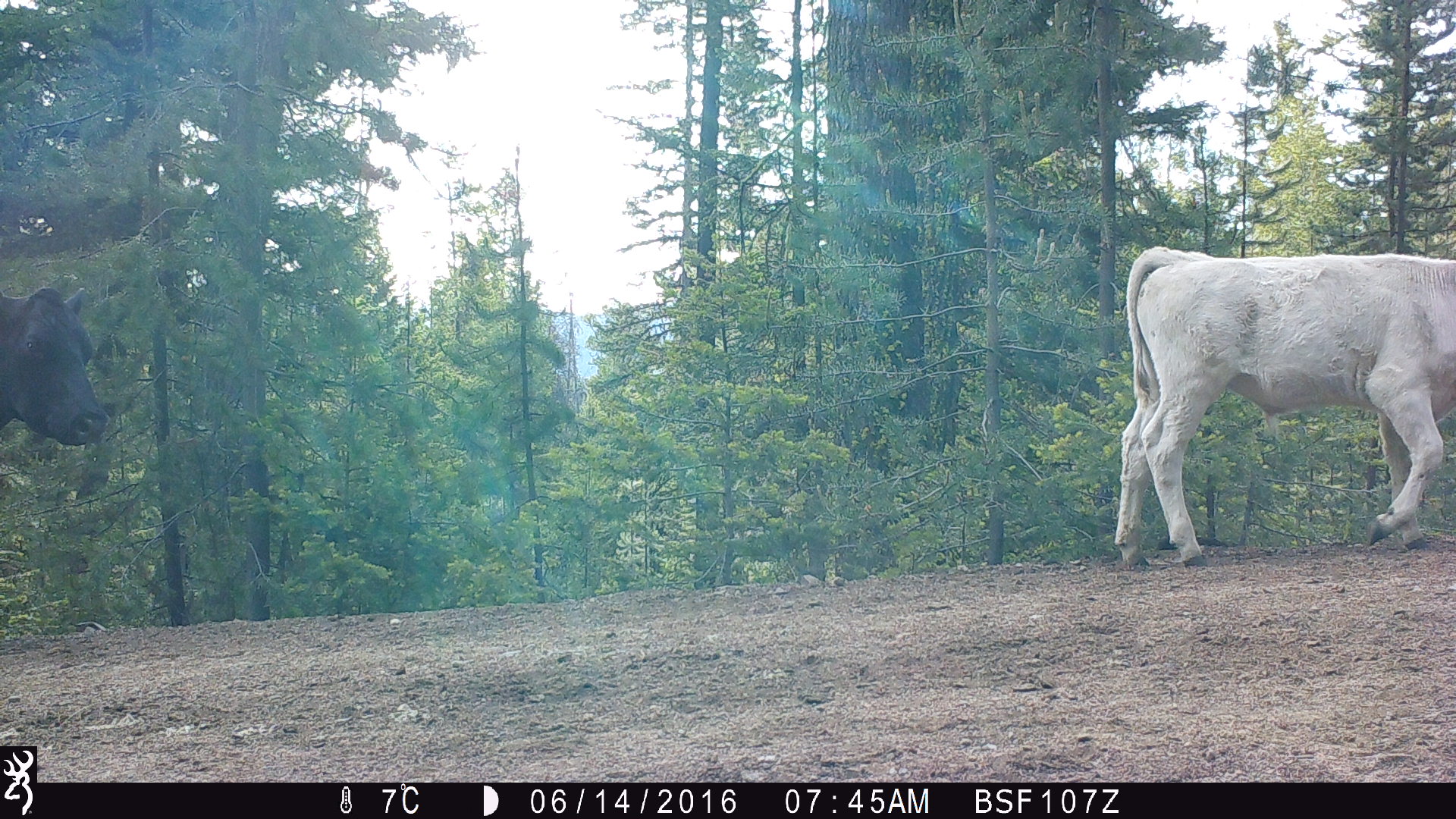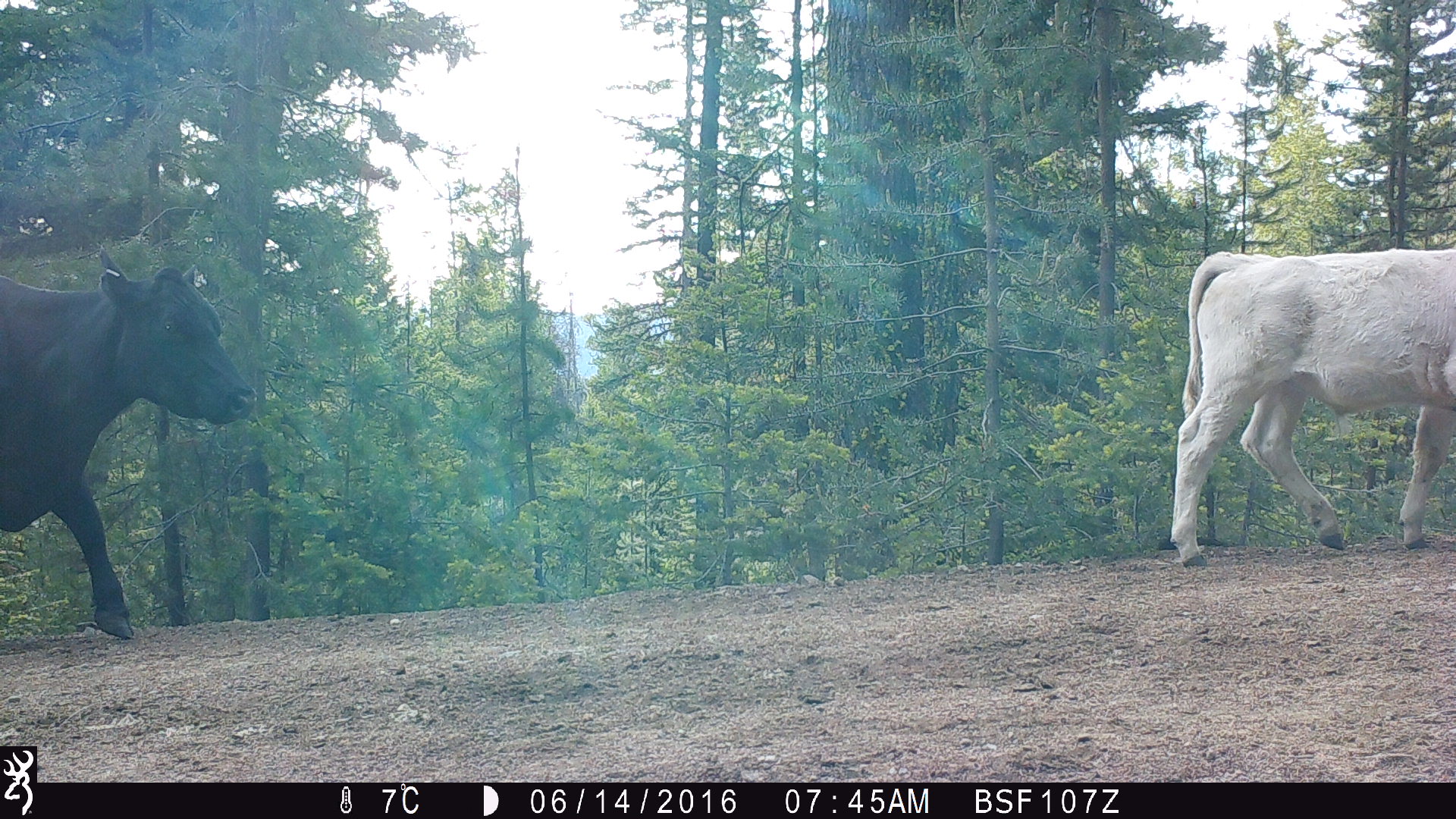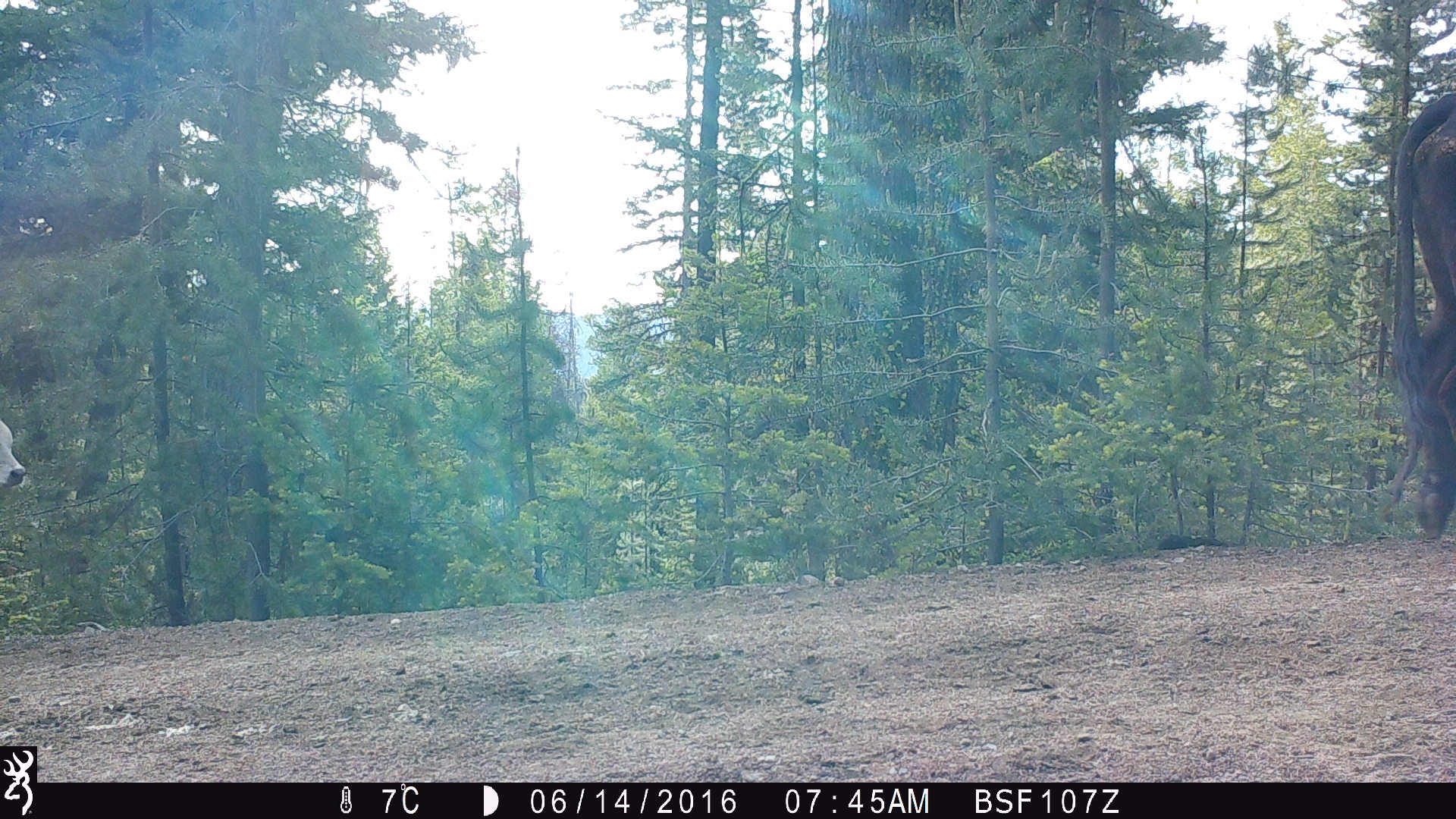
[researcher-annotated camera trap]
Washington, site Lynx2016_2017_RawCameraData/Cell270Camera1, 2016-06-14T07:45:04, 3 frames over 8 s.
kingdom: Animalia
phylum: Chordata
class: Mammalia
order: Artiodactyla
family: Bovidae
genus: Bos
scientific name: Bos taurus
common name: domestic cattle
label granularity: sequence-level